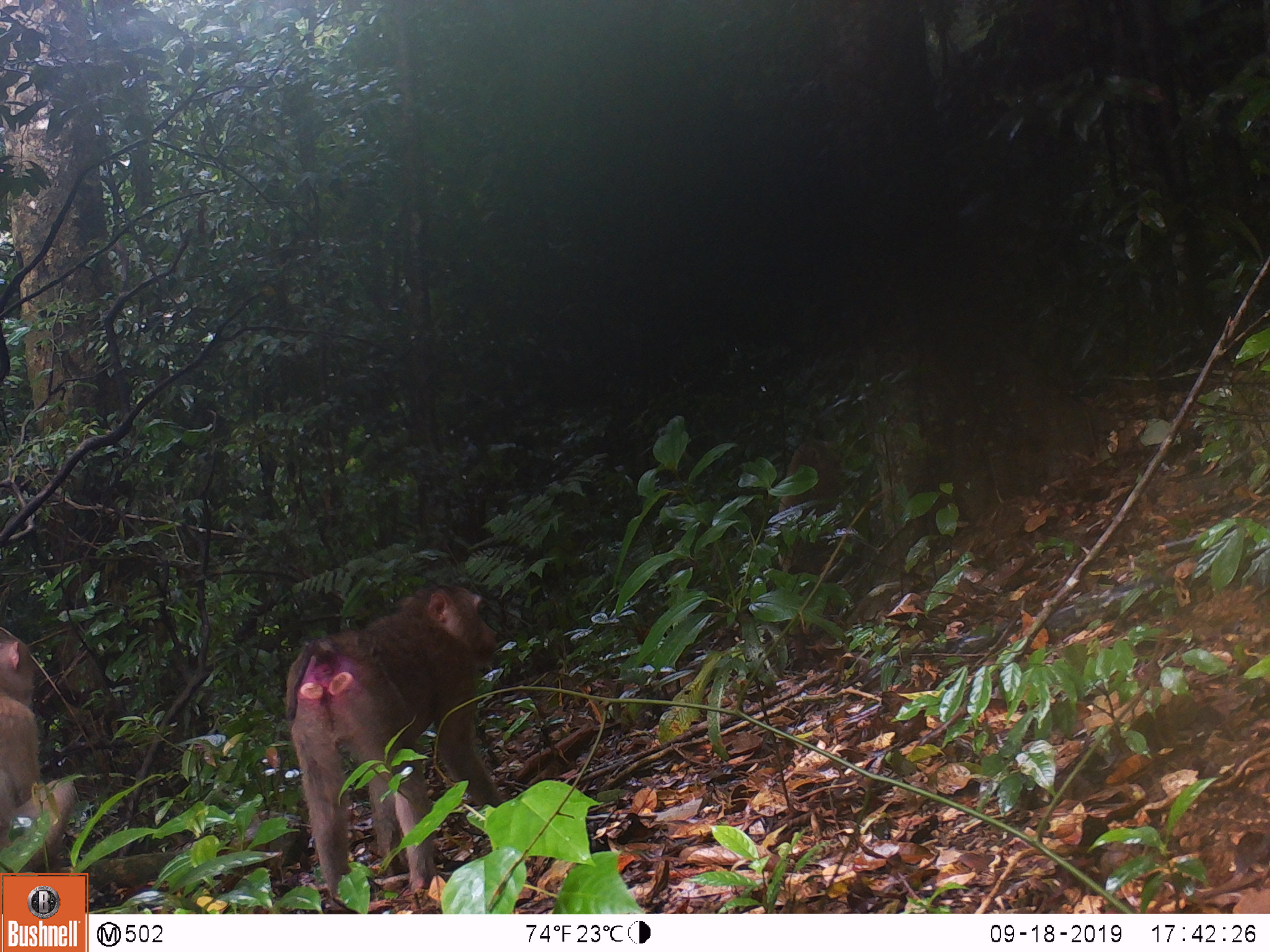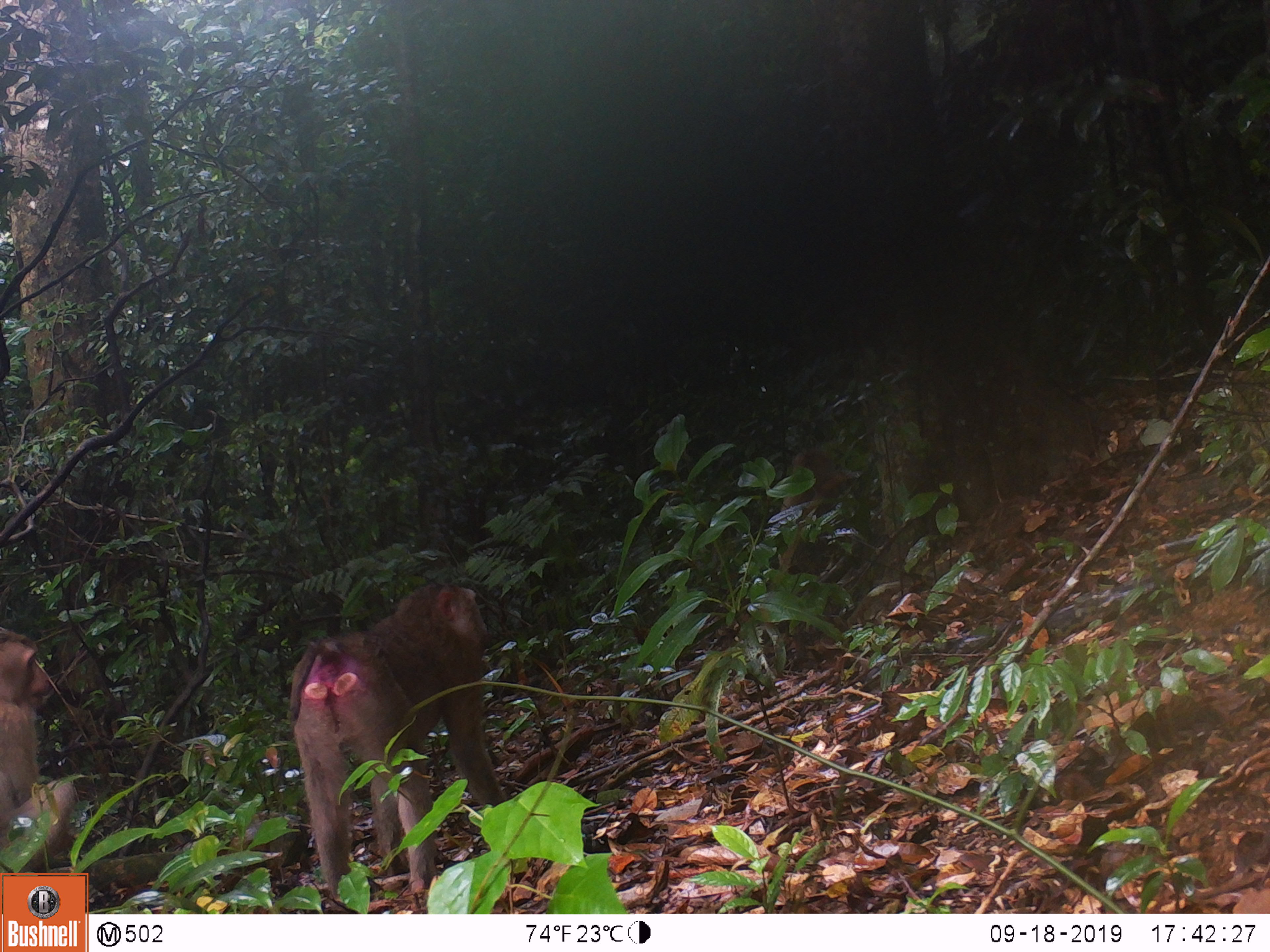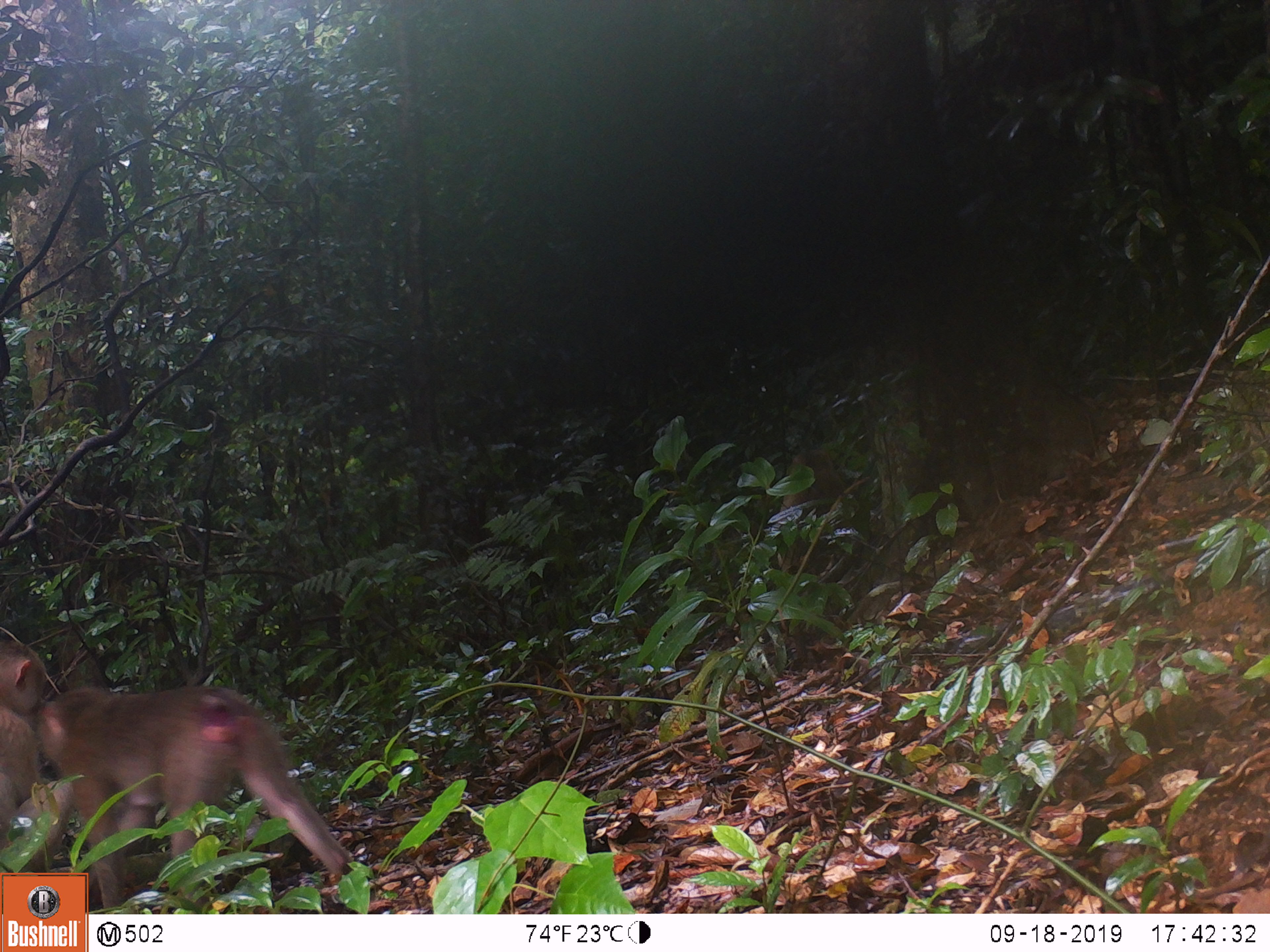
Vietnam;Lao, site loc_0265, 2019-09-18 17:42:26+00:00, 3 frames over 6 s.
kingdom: Animalia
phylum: Chordata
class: Mammalia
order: Primates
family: Cercopithecidae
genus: Macaca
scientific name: Macaca nemestrina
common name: pig-tailed macaque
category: pig tailed macaque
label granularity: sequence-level